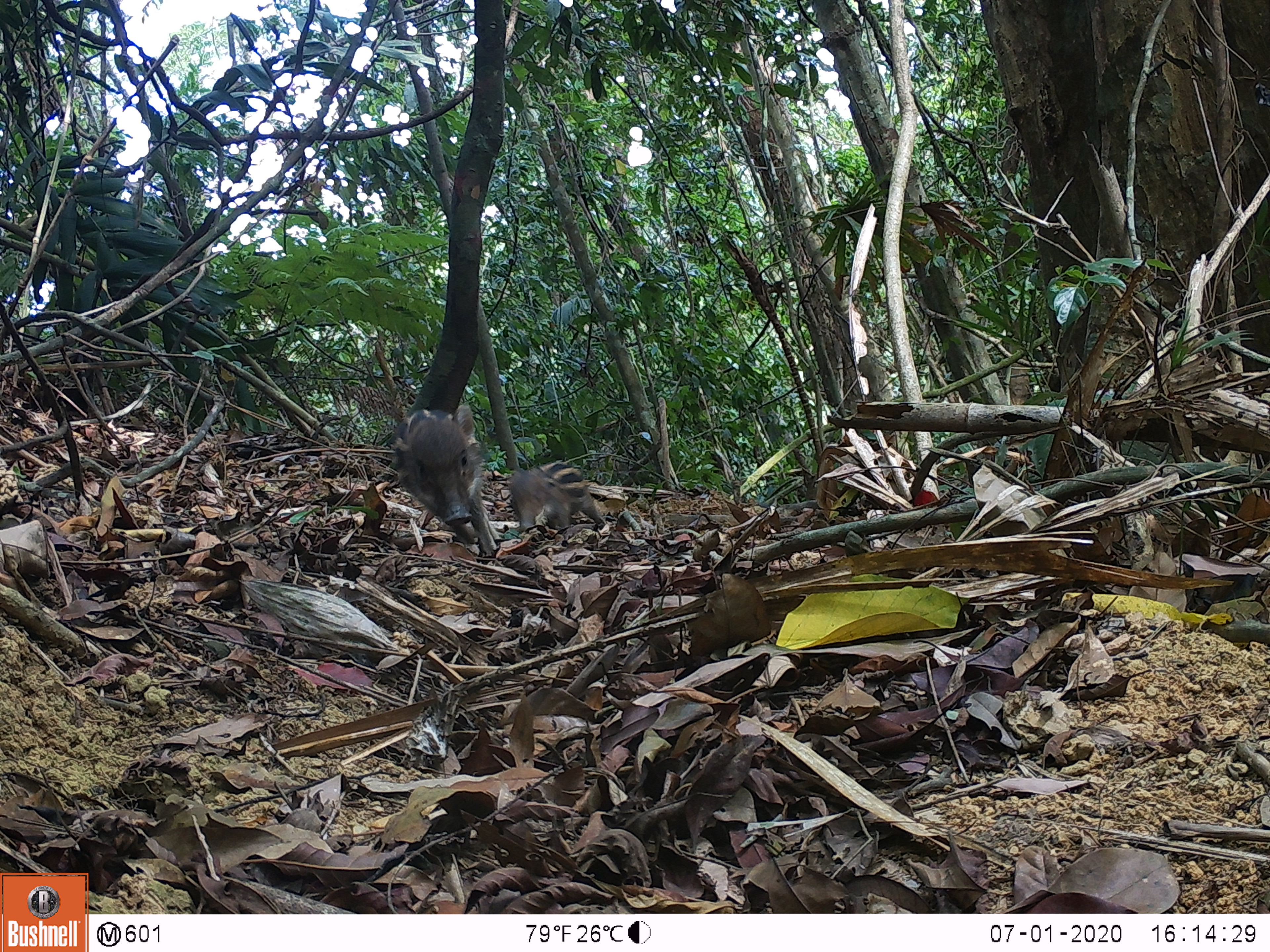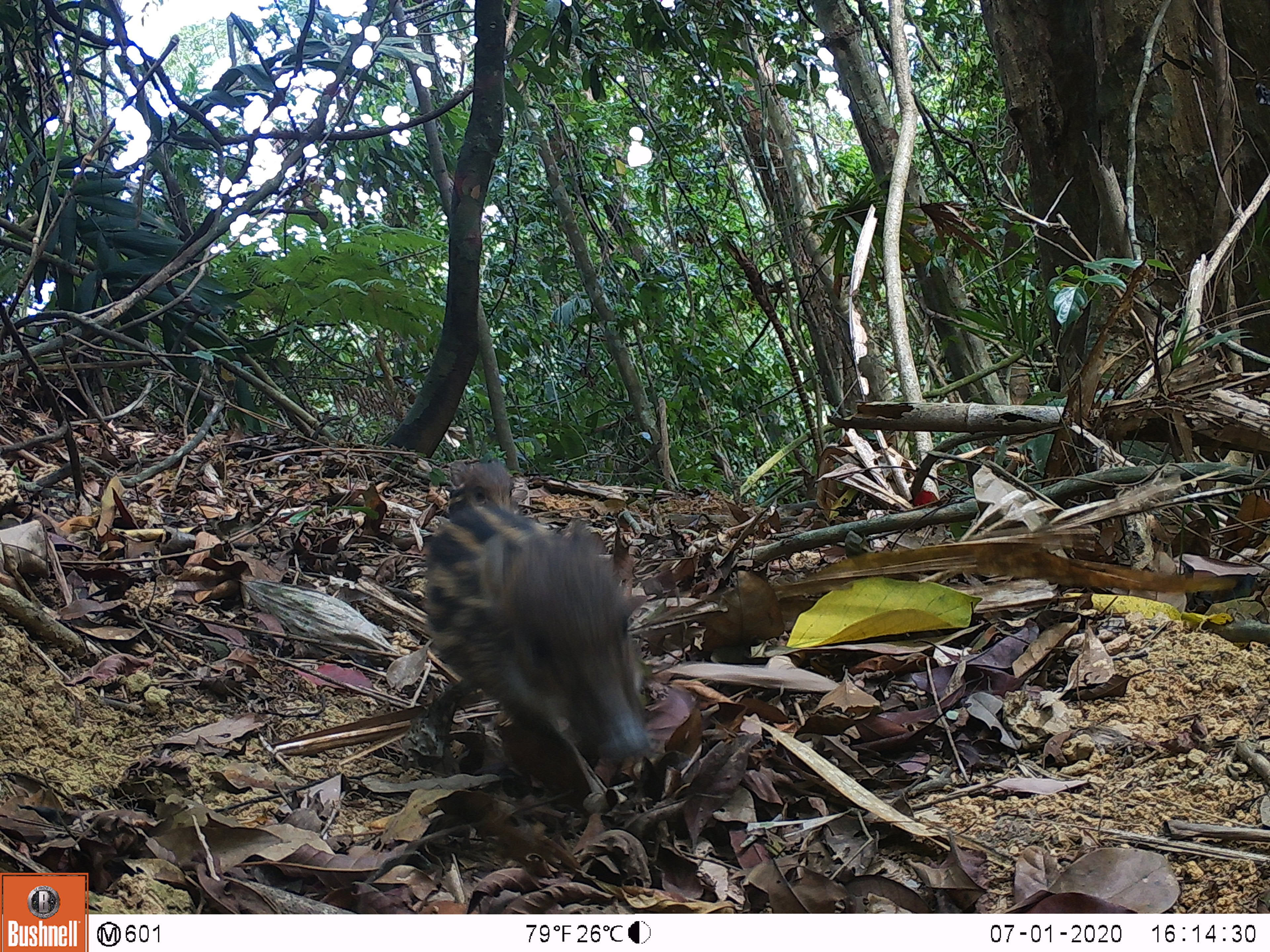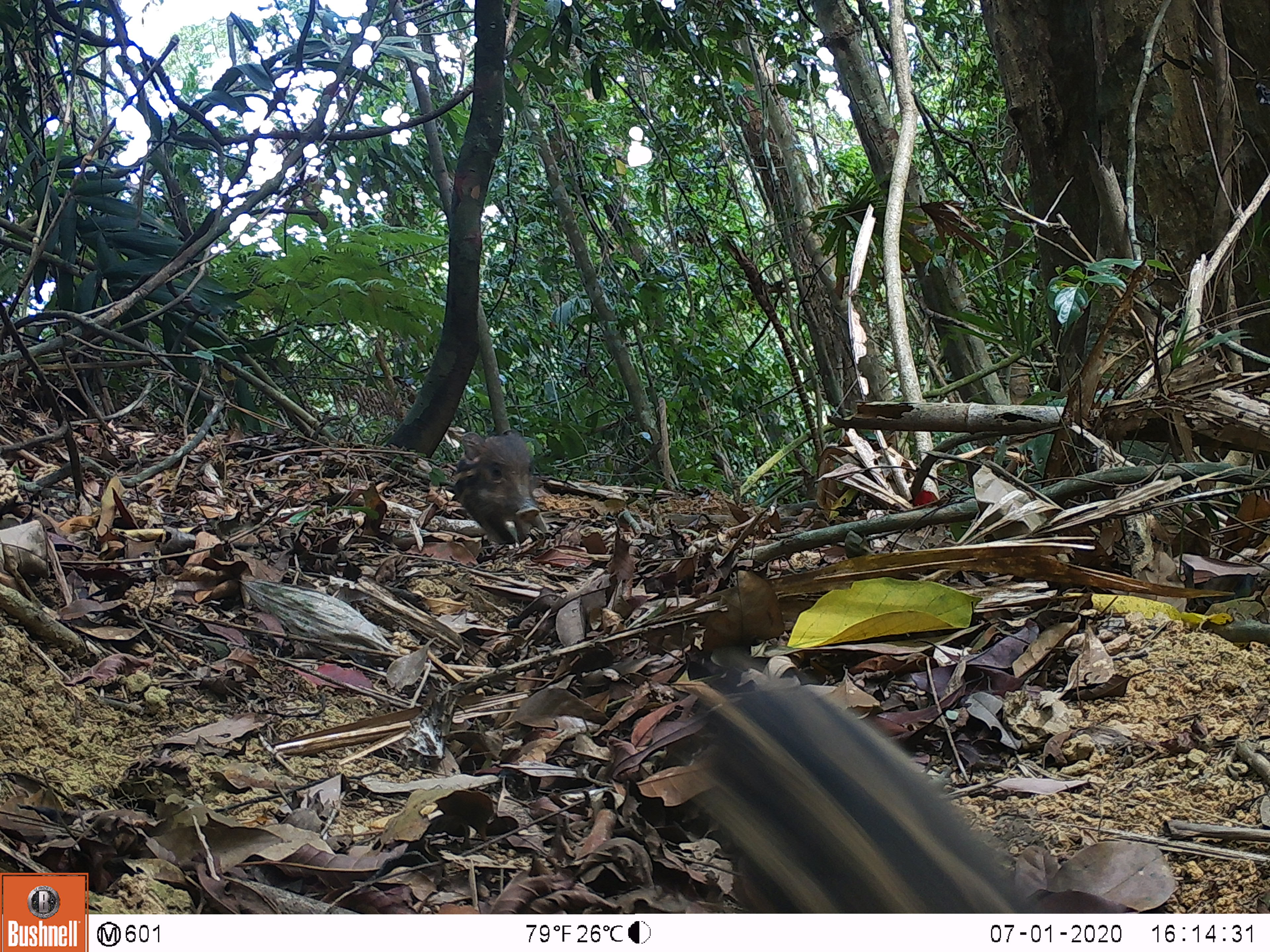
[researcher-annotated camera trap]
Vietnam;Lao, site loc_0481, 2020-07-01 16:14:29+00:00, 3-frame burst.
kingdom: Animalia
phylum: Chordata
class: Mammalia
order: Artiodactyla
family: Suidae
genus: Sus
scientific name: Sus scrofa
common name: eurasian wild pig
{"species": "eurasian wild pig (Sus scrofa)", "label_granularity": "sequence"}